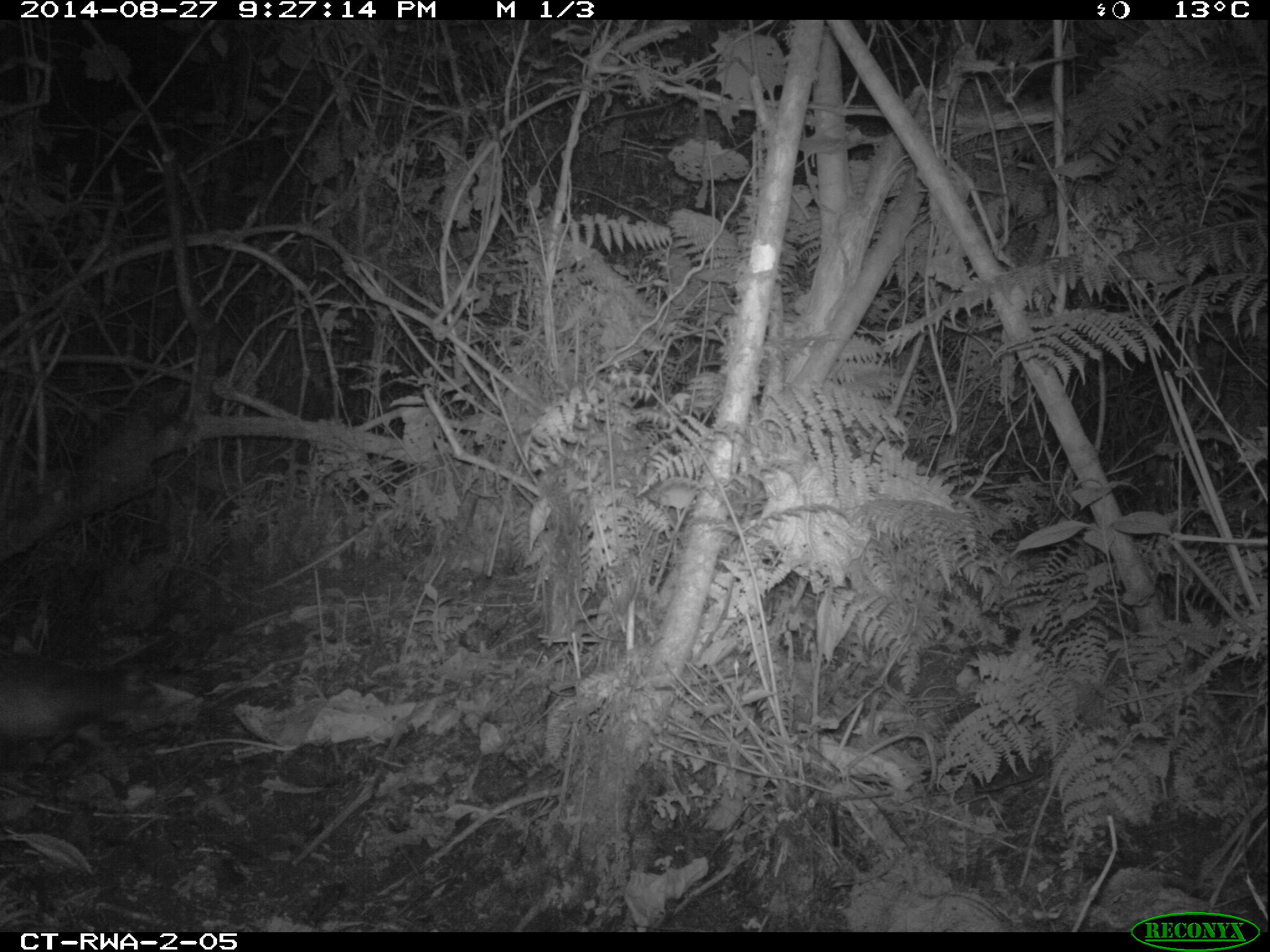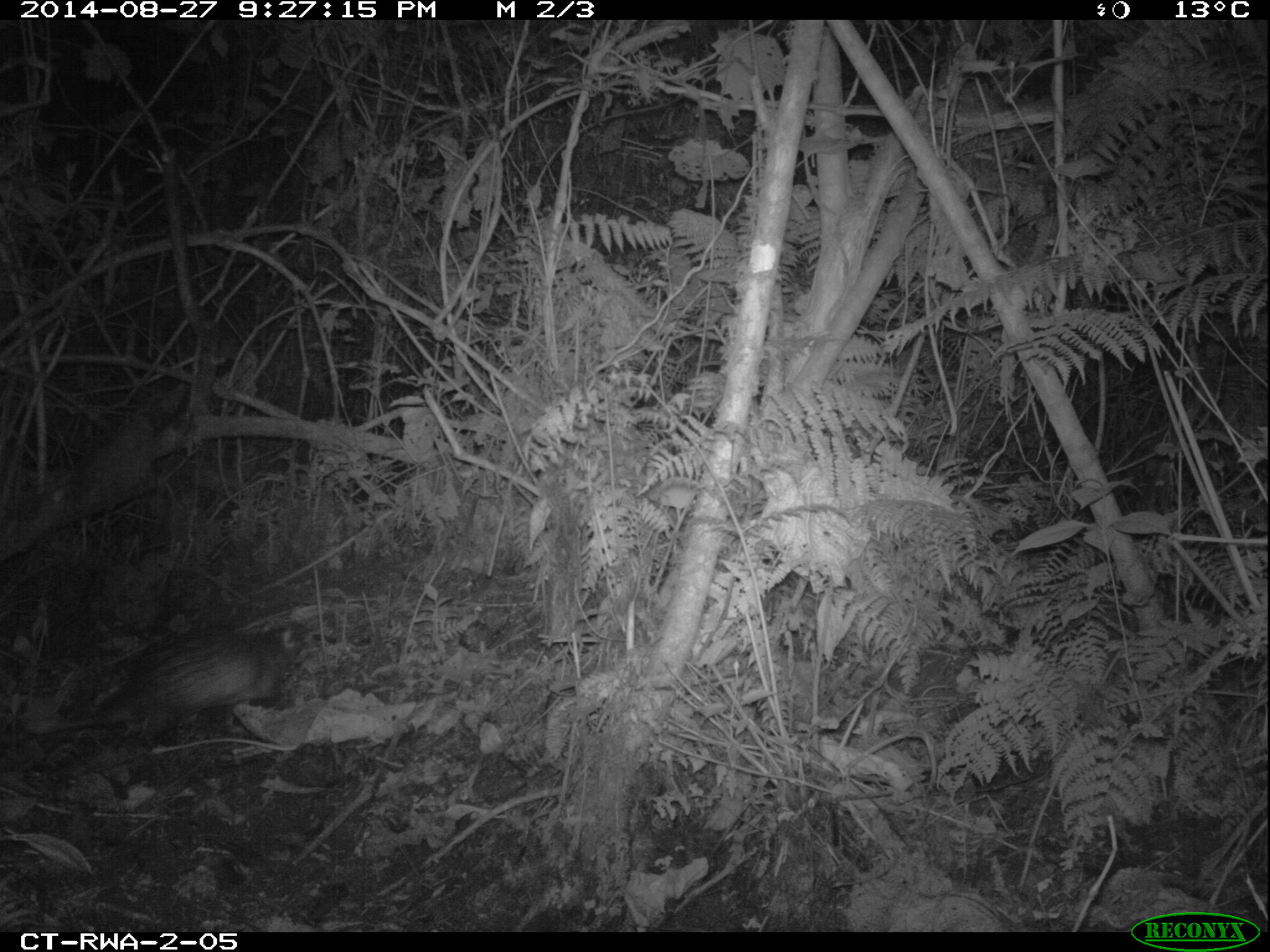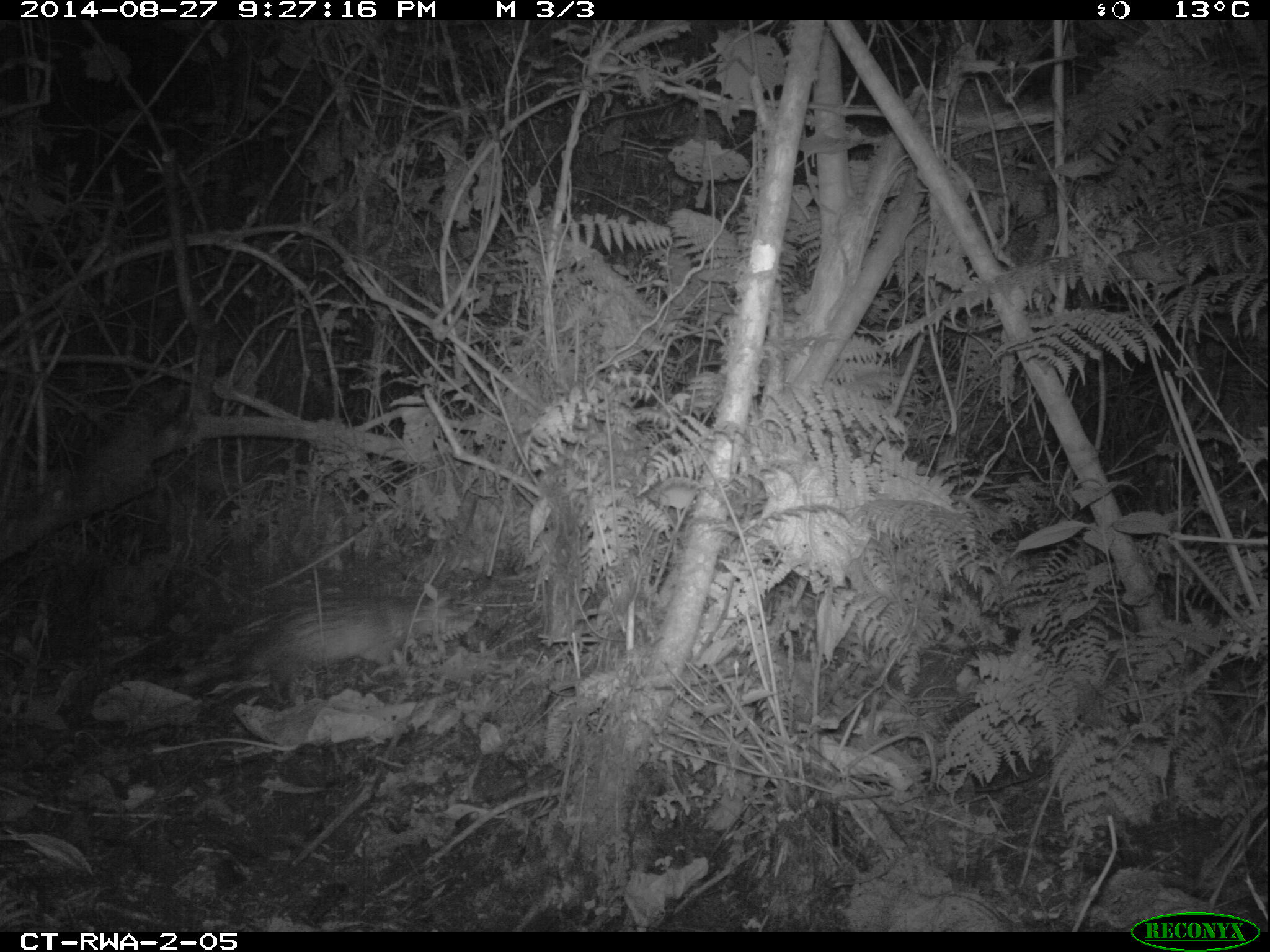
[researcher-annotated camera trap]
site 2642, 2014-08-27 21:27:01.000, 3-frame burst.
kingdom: Animalia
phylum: Chordata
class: Mammalia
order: Rodentia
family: Hystricidae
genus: Atherurus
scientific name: Atherurus africanus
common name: african brush-tailed porcupine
Atherurus africanus (african brush-tailed porcupine), count 1.